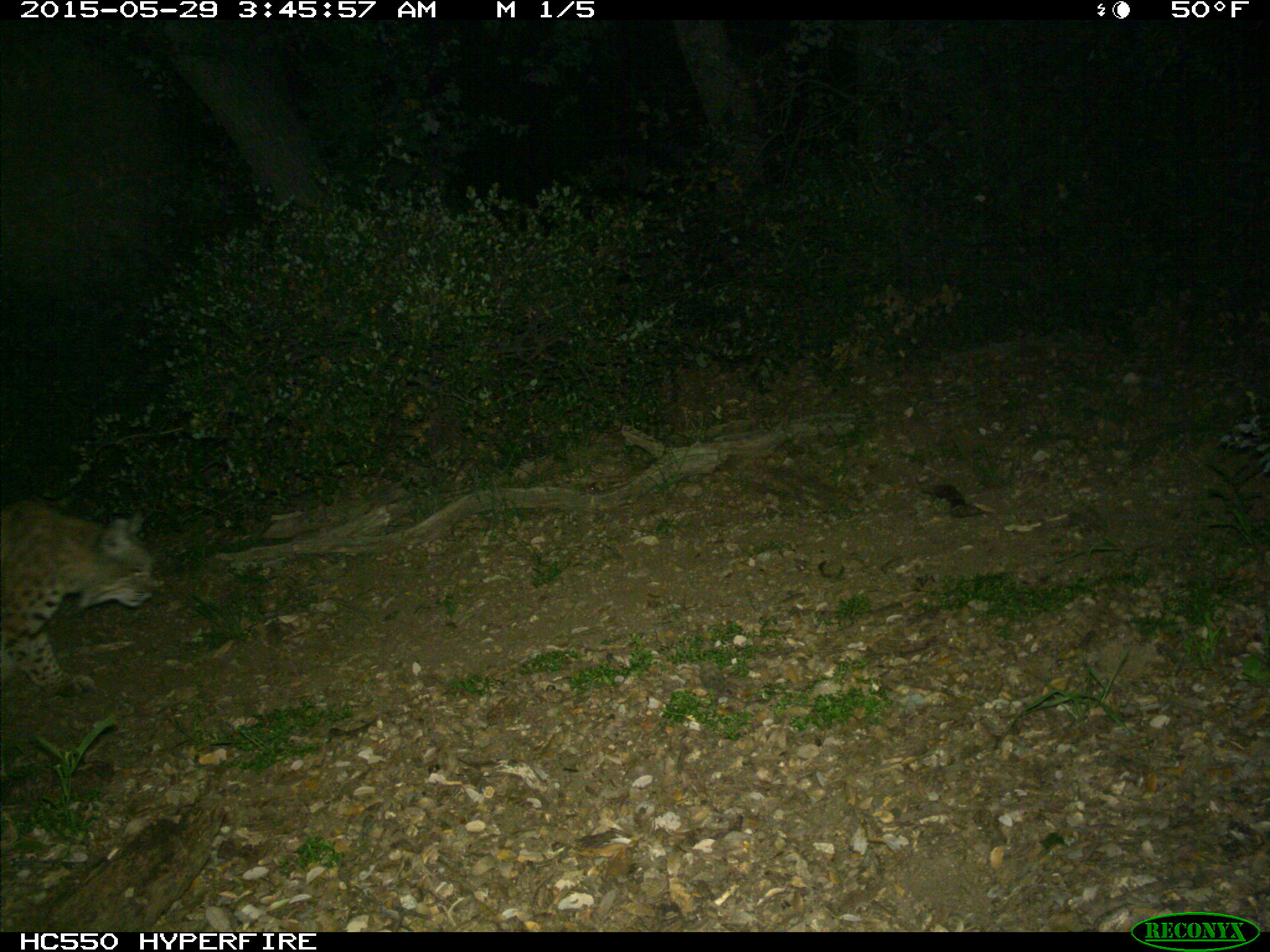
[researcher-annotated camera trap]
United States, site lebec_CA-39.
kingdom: Animalia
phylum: Chordata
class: Mammalia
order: Carnivora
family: Felidae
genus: Lynx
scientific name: Lynx rufus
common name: bobcat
Lynx rufus (bobcat).